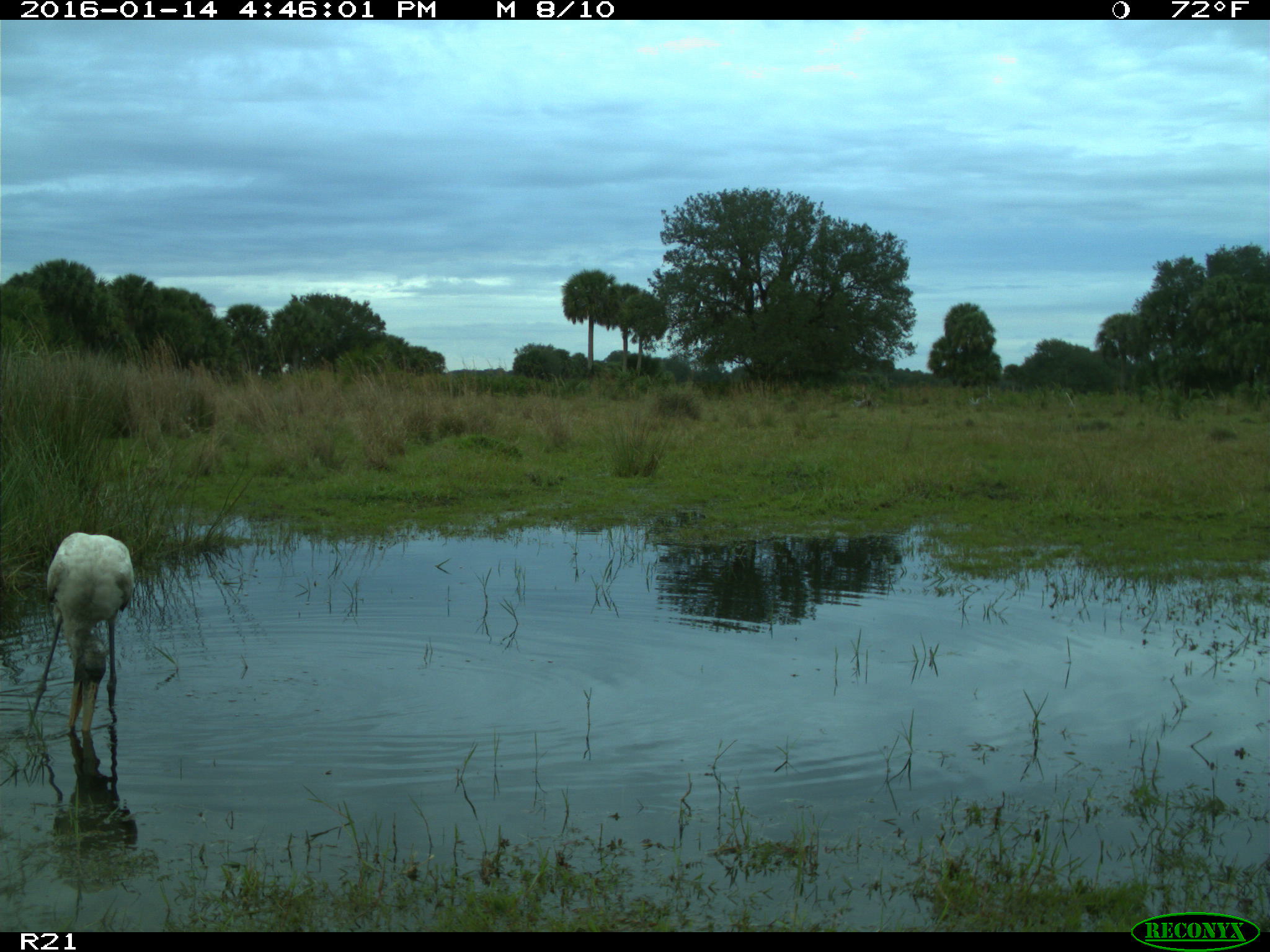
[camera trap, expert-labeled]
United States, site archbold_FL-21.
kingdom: Animalia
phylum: Chordata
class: Aves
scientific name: Aves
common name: birds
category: unidentified bird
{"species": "unidentified bird (birds) (Aves)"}